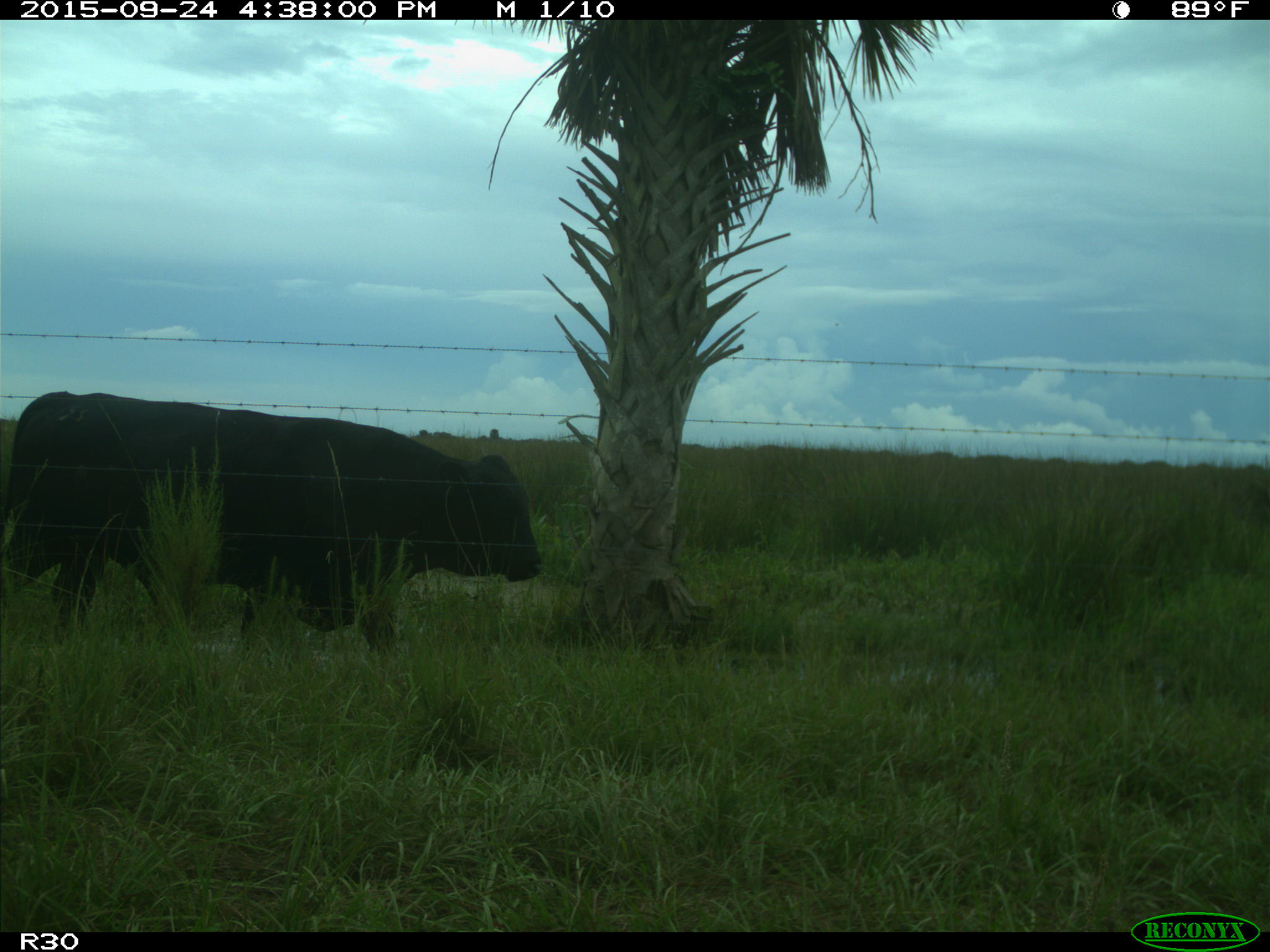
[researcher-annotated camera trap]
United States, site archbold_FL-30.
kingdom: Animalia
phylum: Chordata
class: Mammalia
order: Artiodactyla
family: Bovidae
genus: Bos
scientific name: Bos taurus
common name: domestic cow